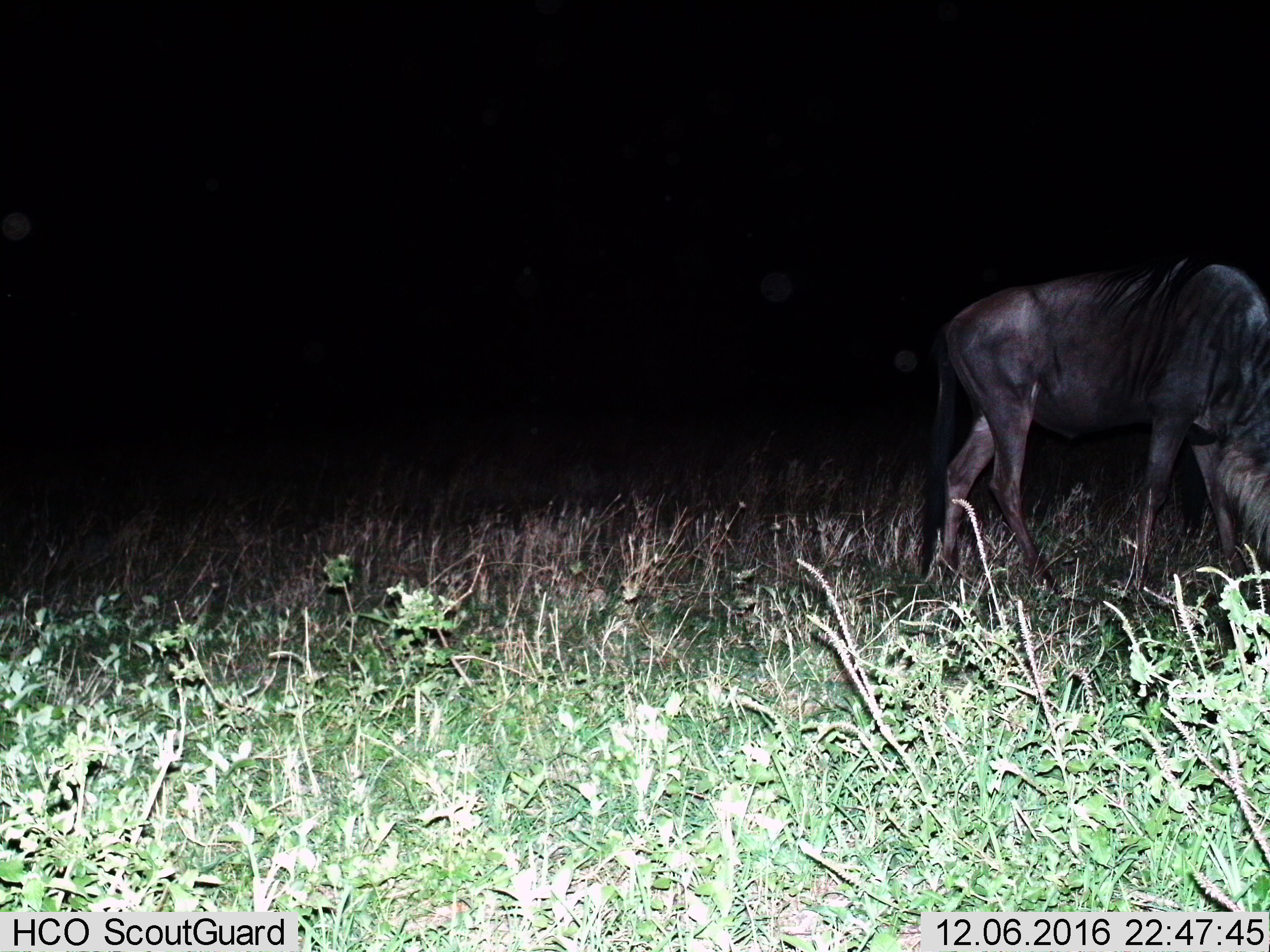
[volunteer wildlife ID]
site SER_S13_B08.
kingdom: Animalia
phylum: Chordata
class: Mammalia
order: Artiodactyla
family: Bovidae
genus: Connochaetes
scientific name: Connochaetes taurinus taurinus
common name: blue wildebeest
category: wildebeestblue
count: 1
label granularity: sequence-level